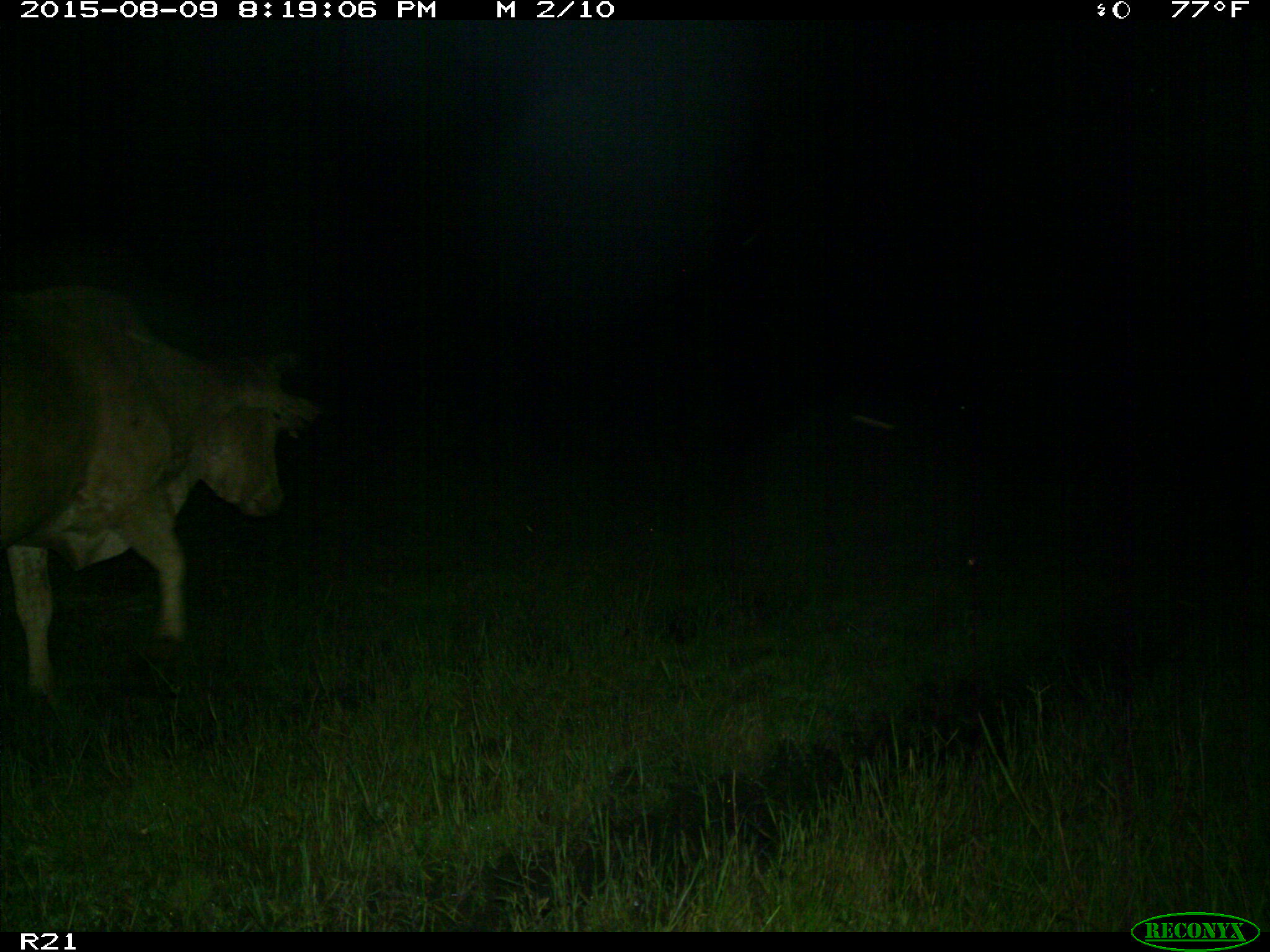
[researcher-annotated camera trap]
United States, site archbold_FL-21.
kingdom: Animalia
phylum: Chordata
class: Mammalia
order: Artiodactyla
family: Bovidae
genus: Bos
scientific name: Bos taurus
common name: domestic cow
Bos taurus (domestic cow).